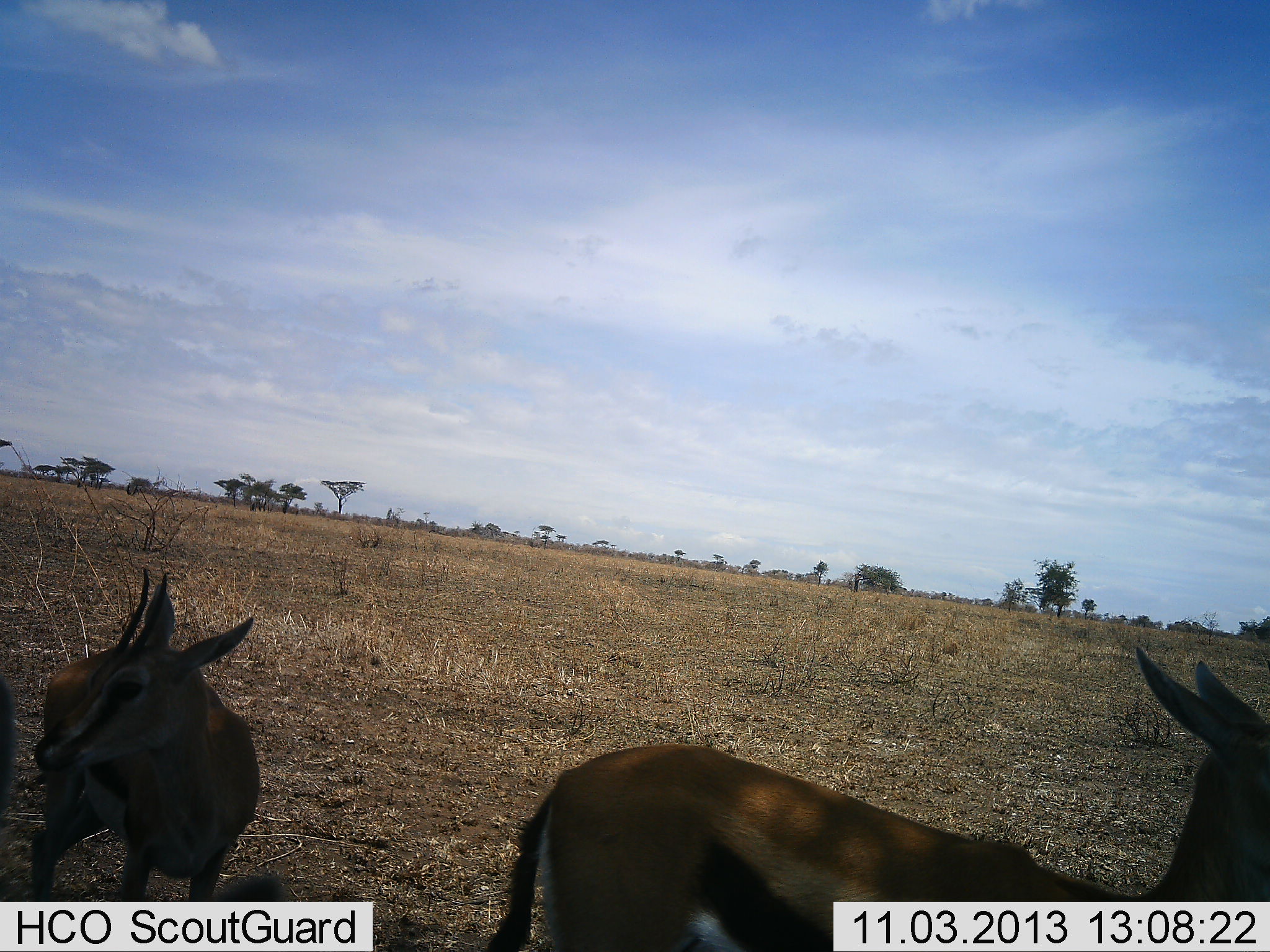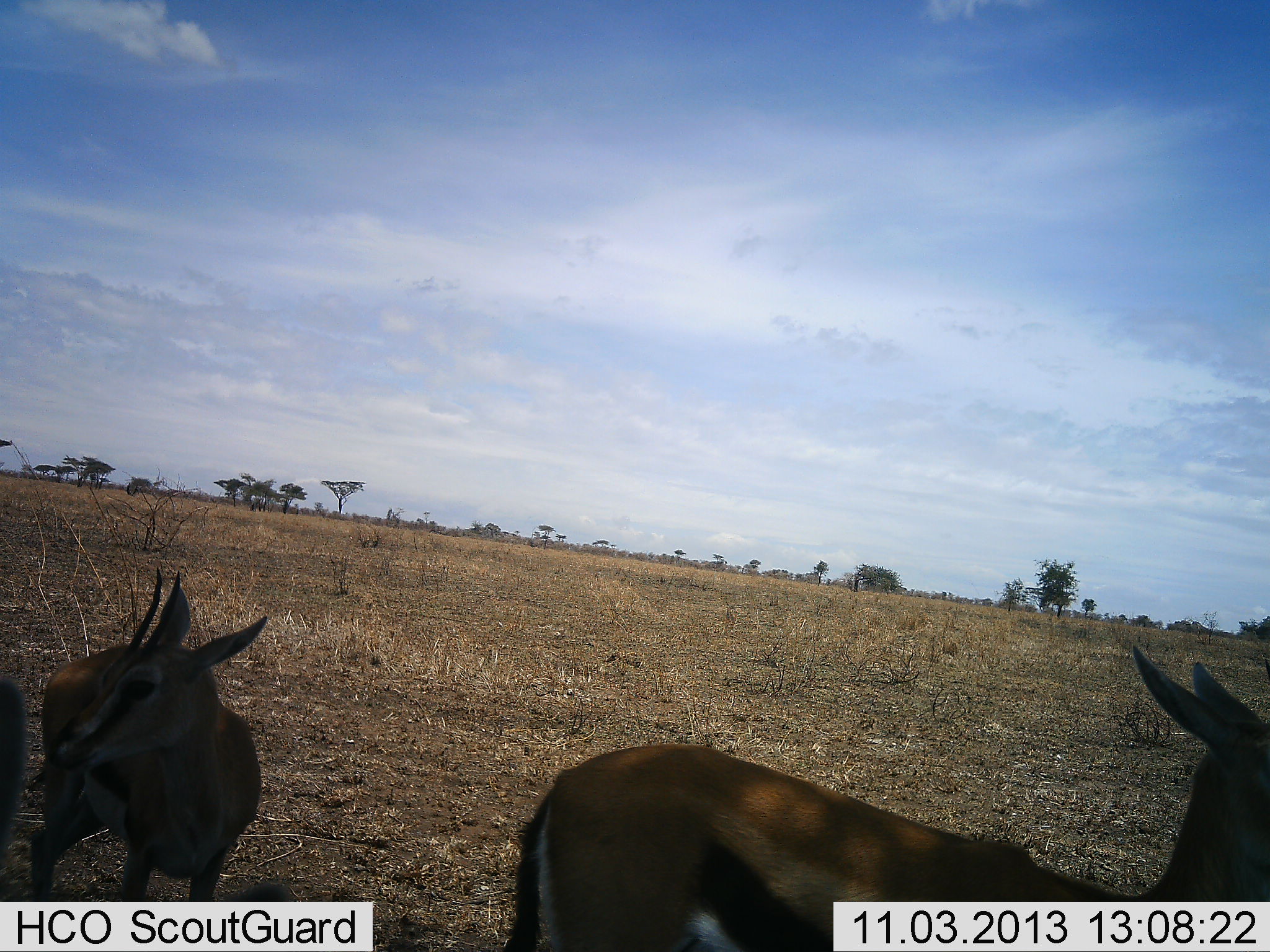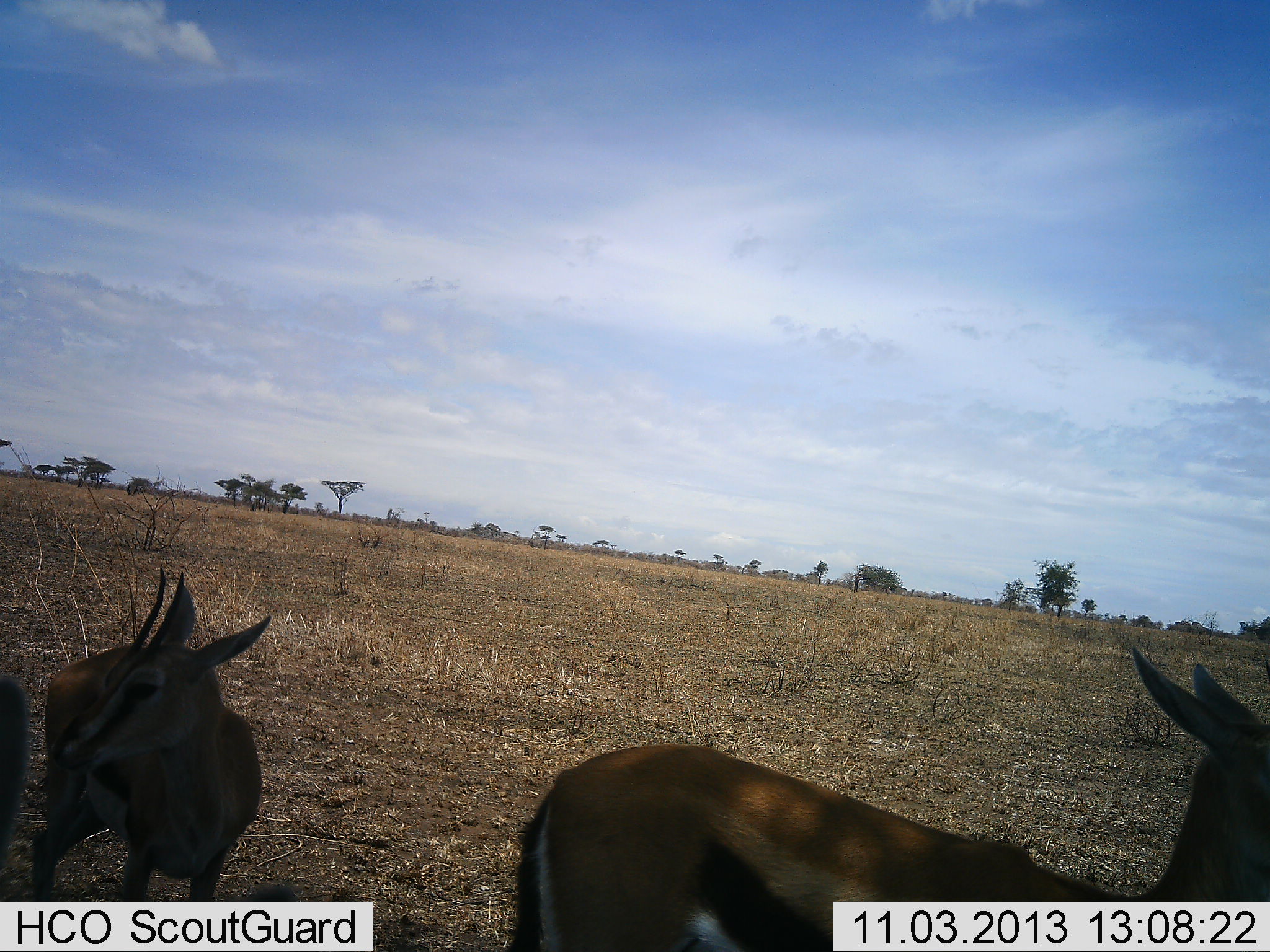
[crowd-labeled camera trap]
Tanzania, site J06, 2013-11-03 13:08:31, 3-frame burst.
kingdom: Animalia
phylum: Chordata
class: Mammalia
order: Artiodactyla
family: Bovidae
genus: Eudorcas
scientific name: Eudorcas thomsonii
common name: thomson's gazelle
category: gazellethomsons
Gazellethomsons (thomson's gazelle) (Eudorcas thomsonii), count 3. Behavior (volunteer vote fractions): standing 90%, resting 10%, moving 14%, interacting 0%. Young present (vote fraction): 3%. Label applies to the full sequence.